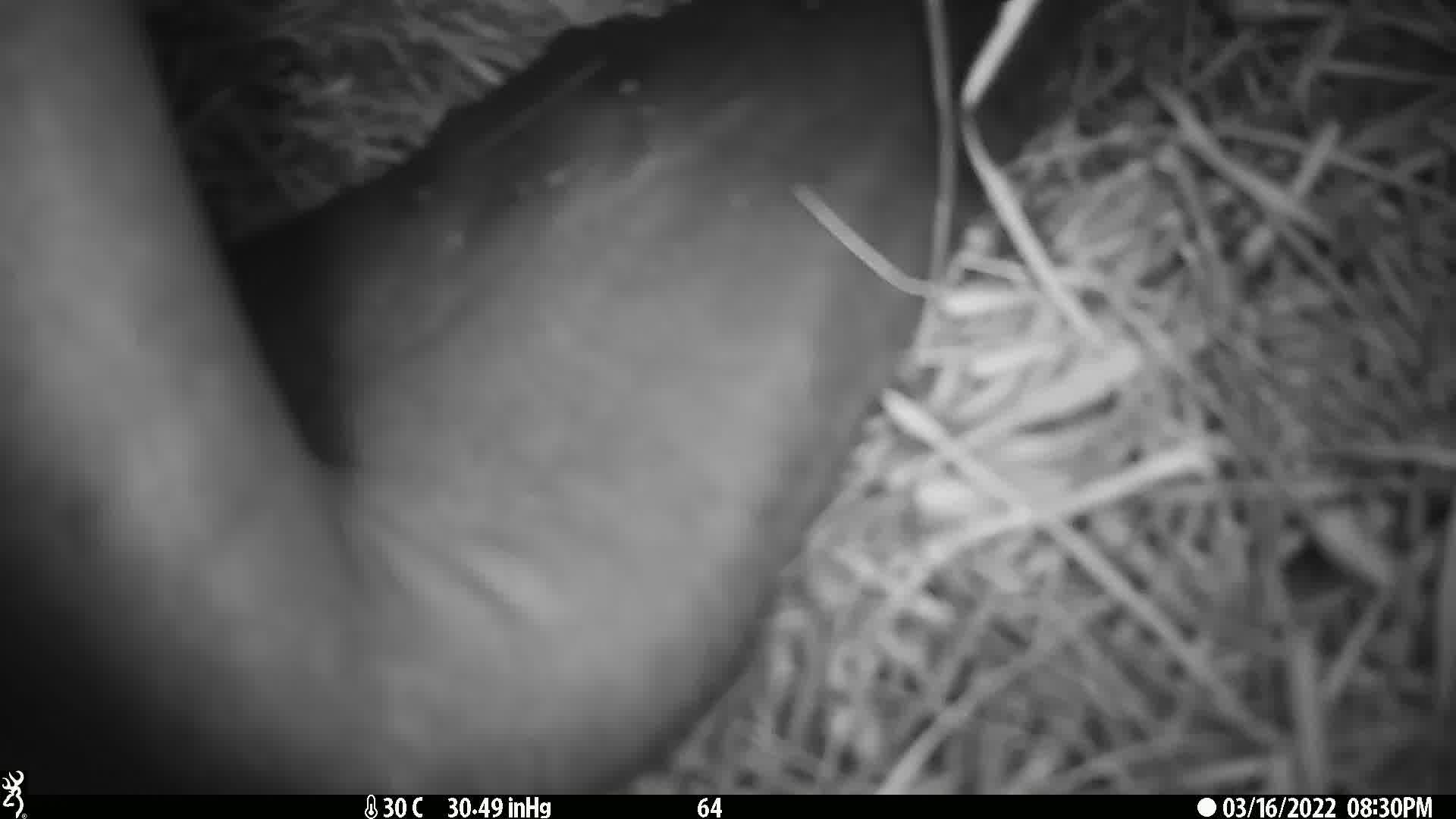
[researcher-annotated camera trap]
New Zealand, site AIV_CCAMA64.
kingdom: Animalia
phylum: Chordata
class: Mammalia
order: Carnivora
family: Otariidae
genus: Phocarctos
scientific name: Phocarctos hookeri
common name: new zealand sea lion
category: sealion